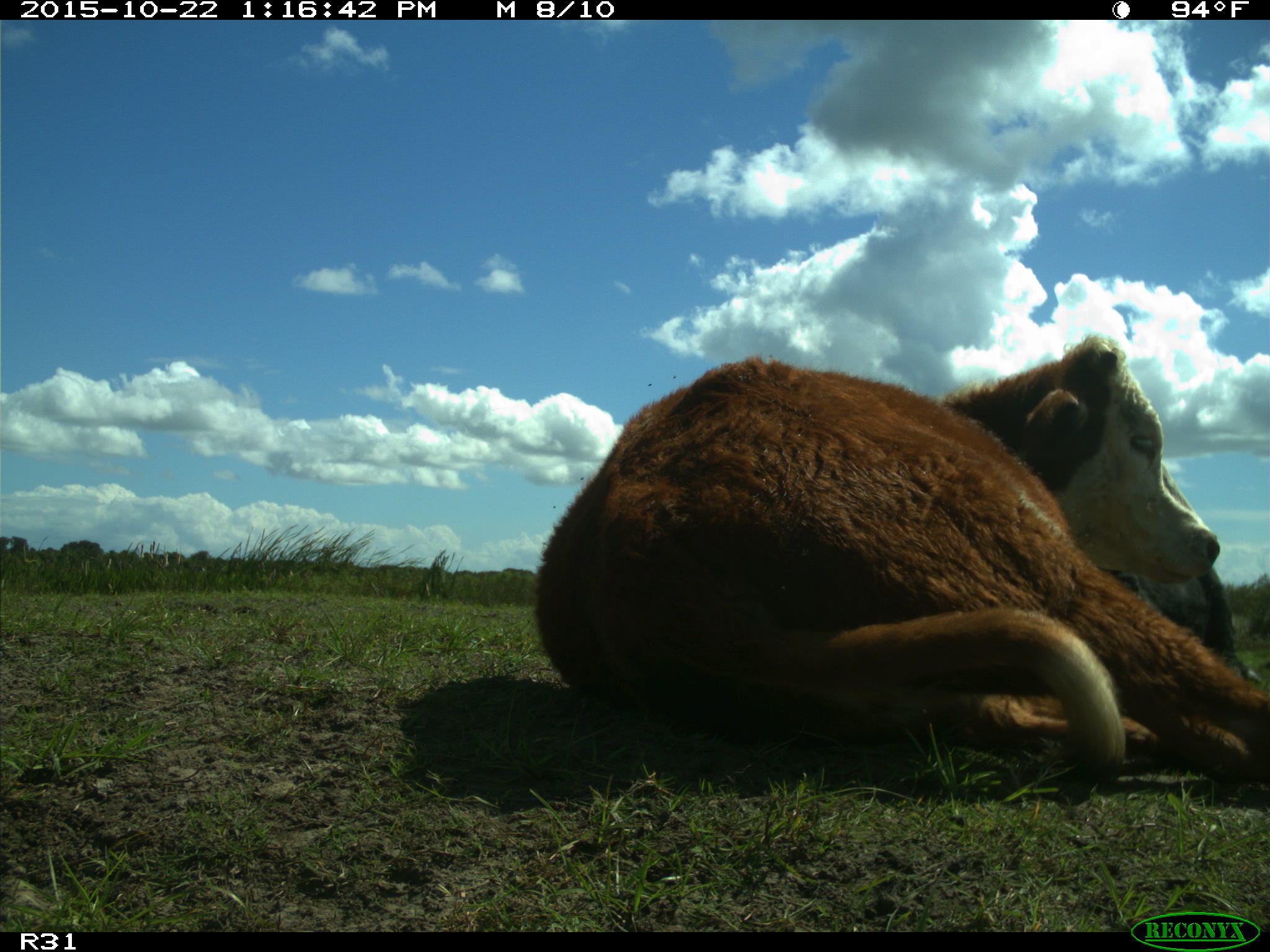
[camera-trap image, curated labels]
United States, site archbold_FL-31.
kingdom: Animalia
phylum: Chordata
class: Mammalia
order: Artiodactyla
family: Bovidae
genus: Bos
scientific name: Bos taurus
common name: domestic cow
Bos taurus (domestic cow).